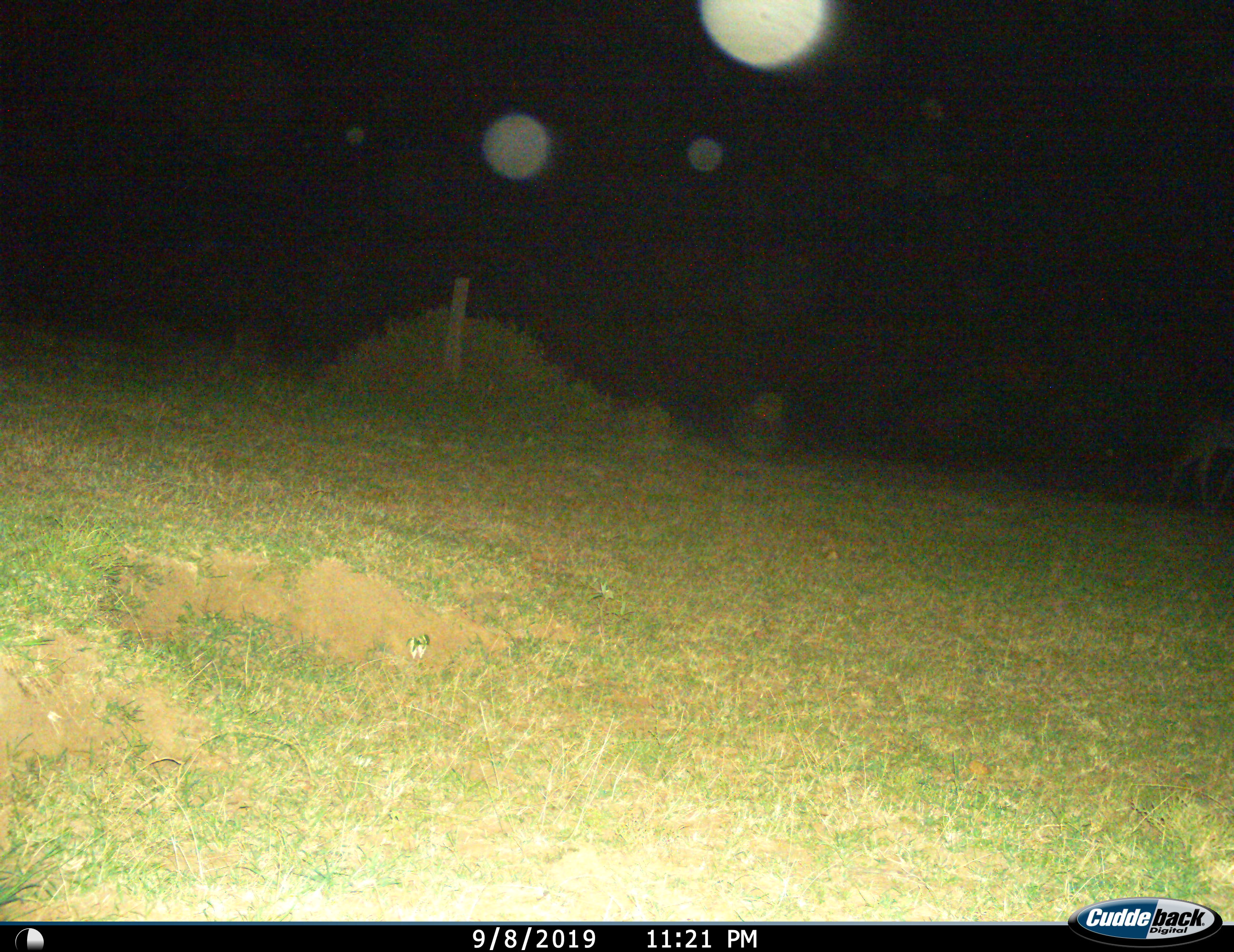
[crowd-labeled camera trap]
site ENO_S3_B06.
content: unidentified animal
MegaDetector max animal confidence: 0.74